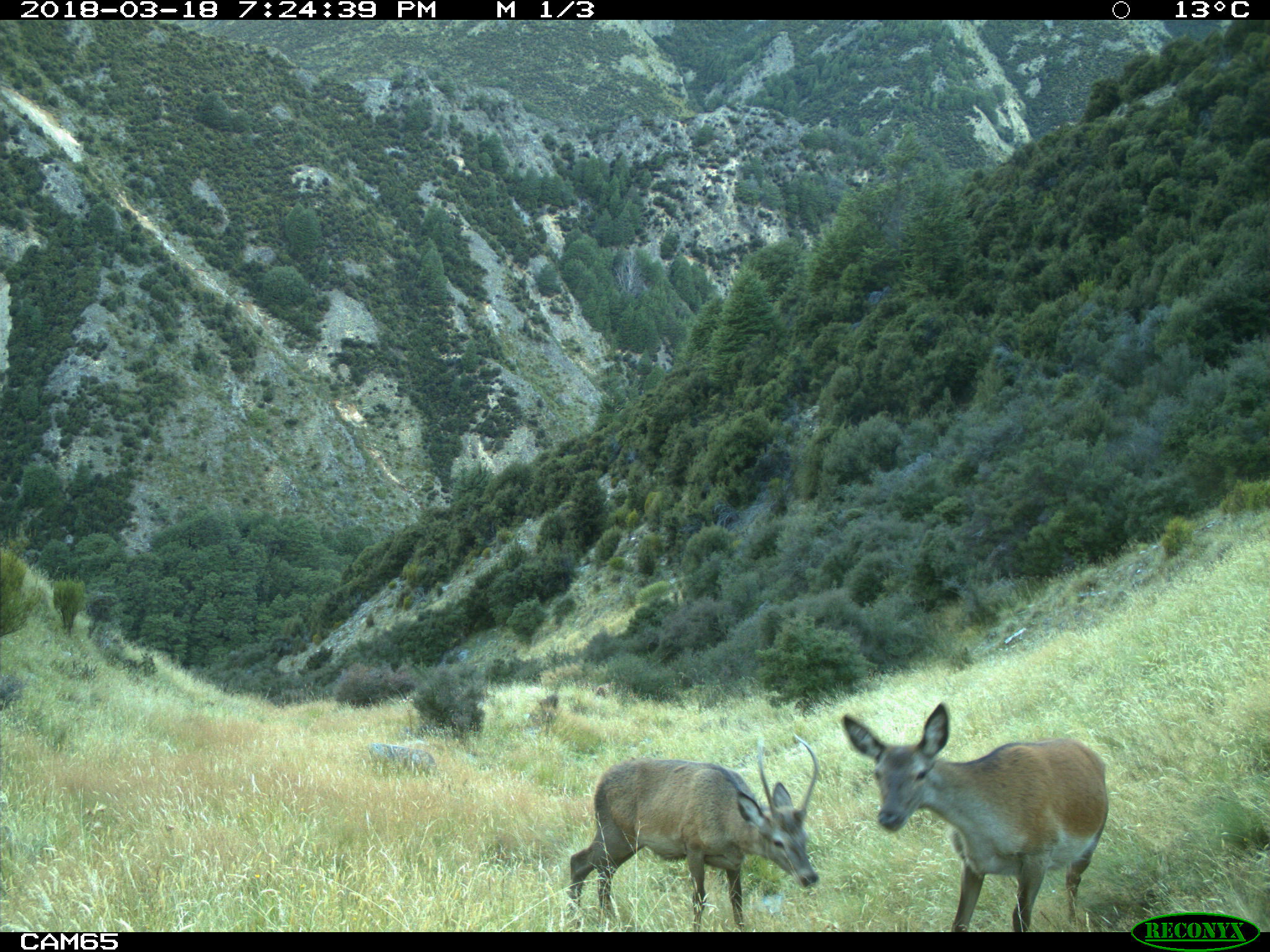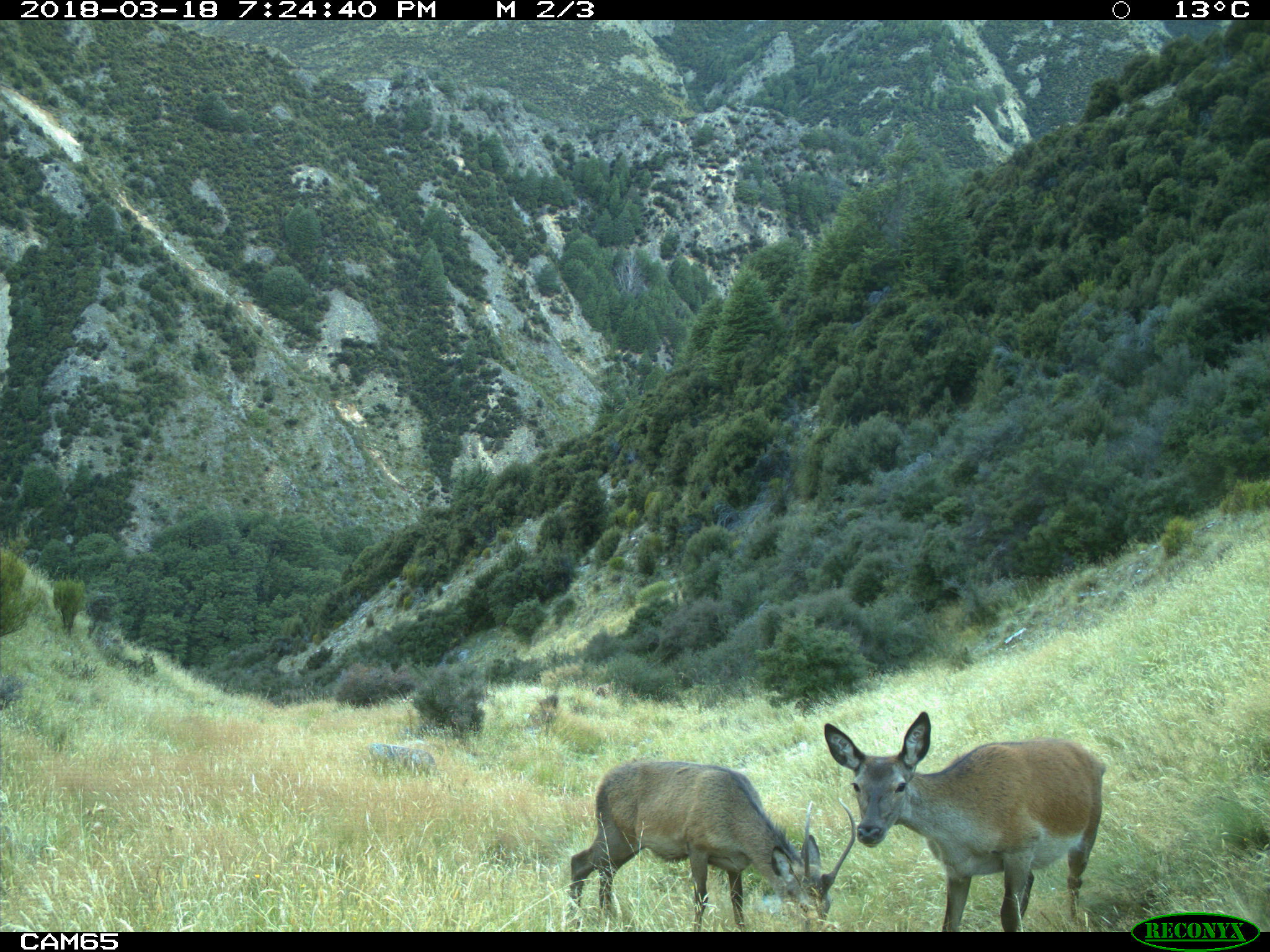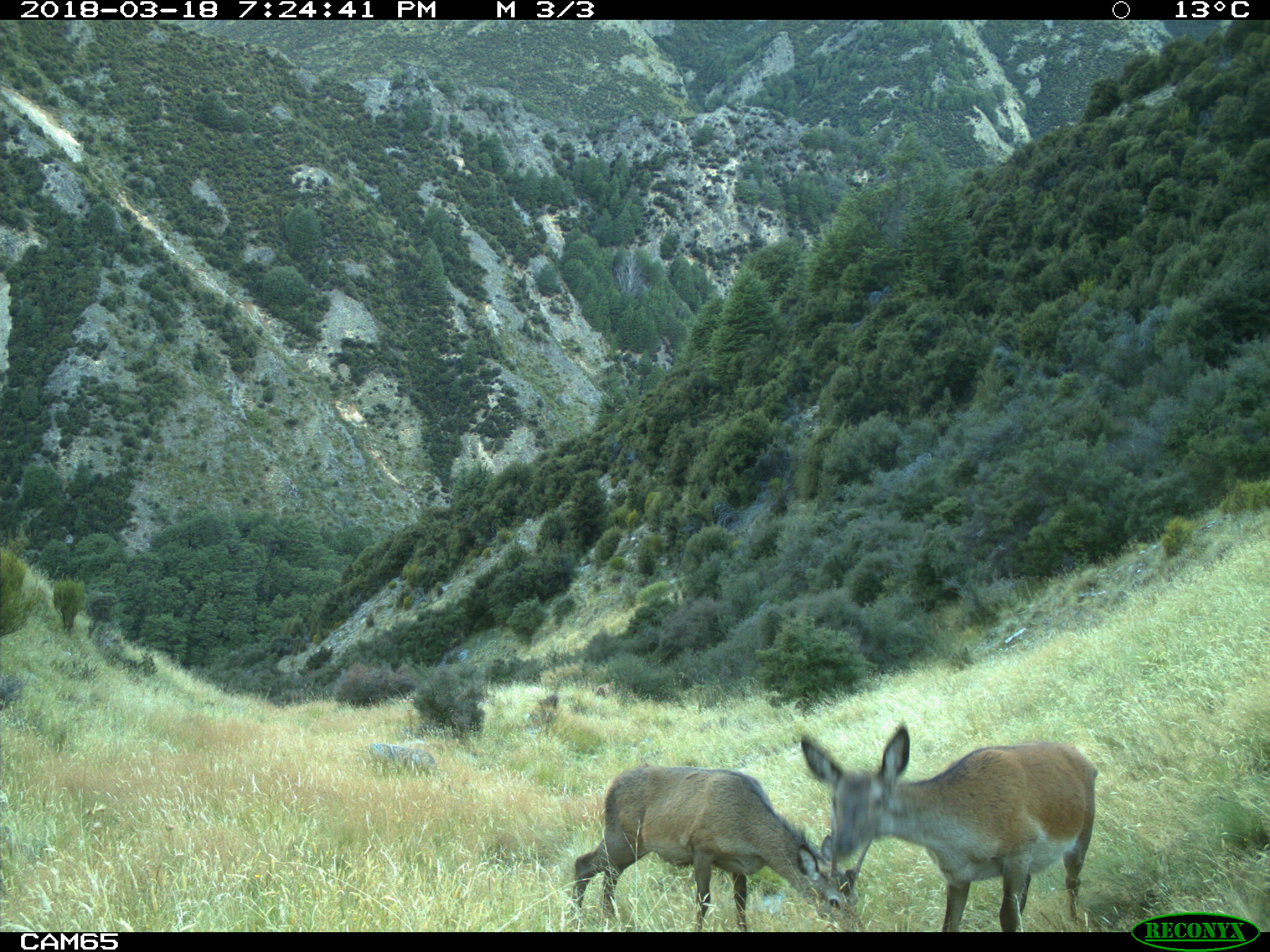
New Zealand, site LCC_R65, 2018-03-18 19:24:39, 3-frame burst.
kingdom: Animalia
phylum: Chordata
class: Mammalia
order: Artiodactyla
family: Cervidae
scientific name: Cervidae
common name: deer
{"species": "deer (Cervidae)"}